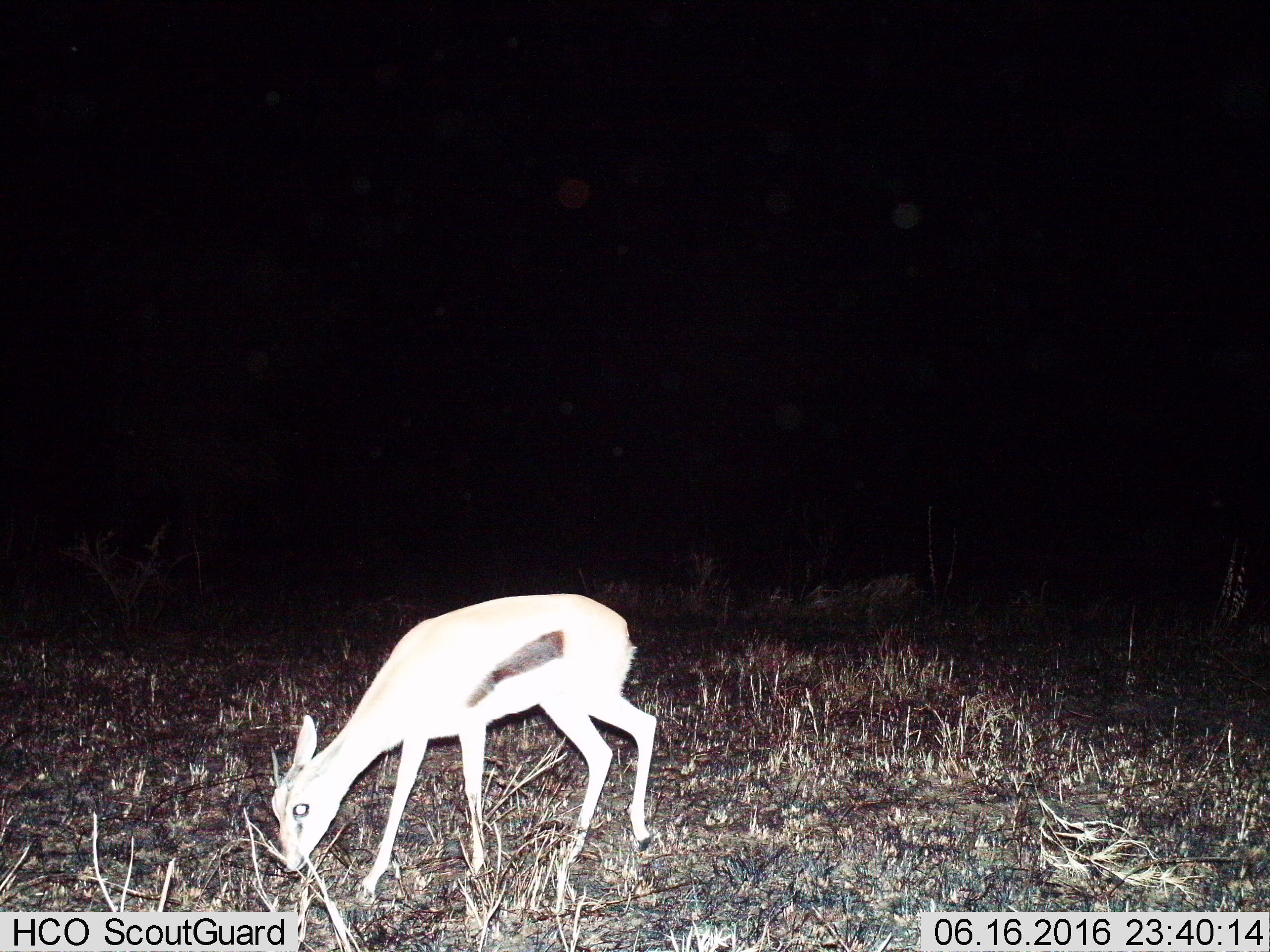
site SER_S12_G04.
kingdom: Animalia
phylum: Chordata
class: Mammalia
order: Artiodactyla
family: Bovidae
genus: Eudorcas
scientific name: Eudorcas thomsonii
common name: thomson's gazelle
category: gazellethomsons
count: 1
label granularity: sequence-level